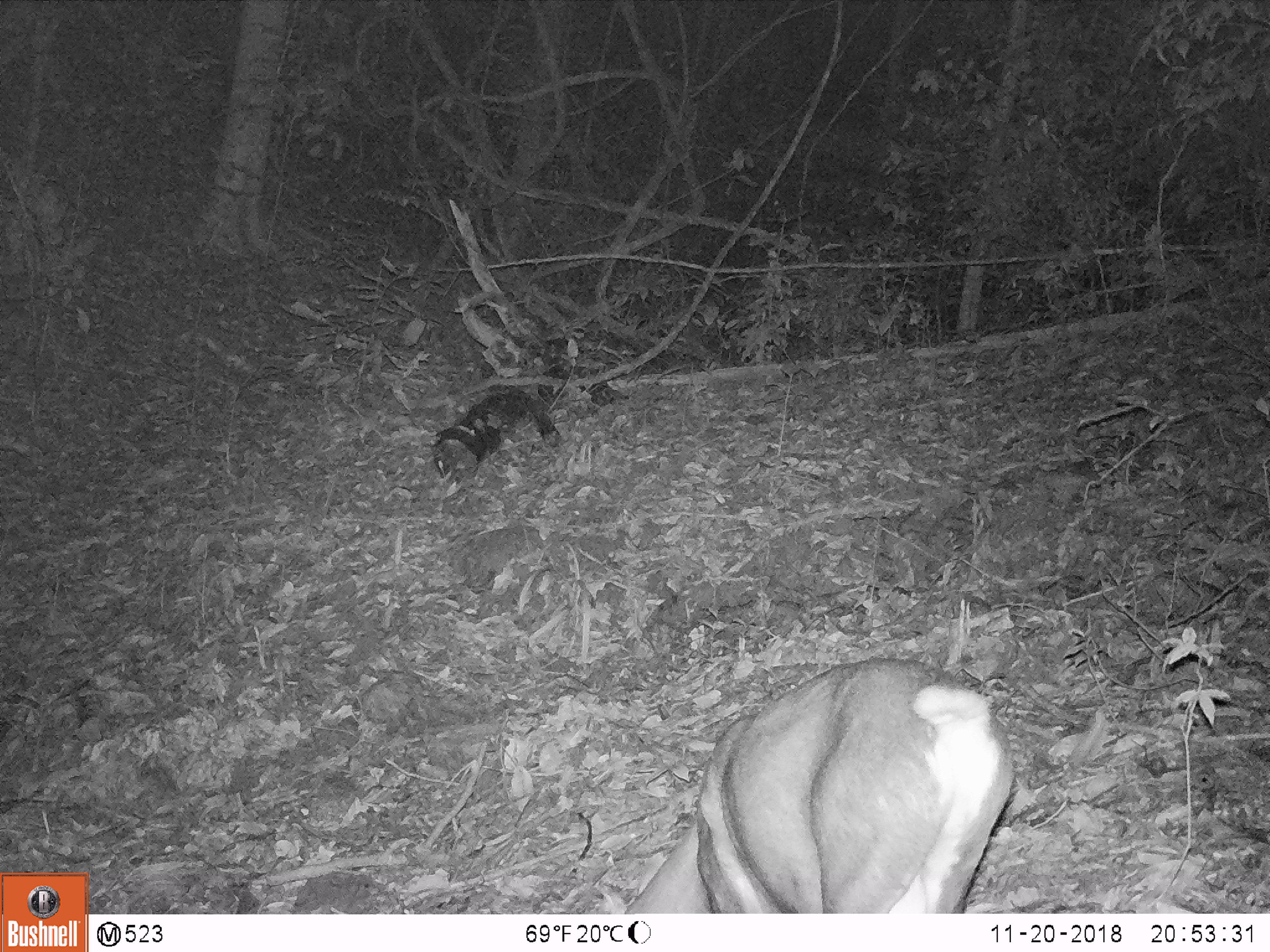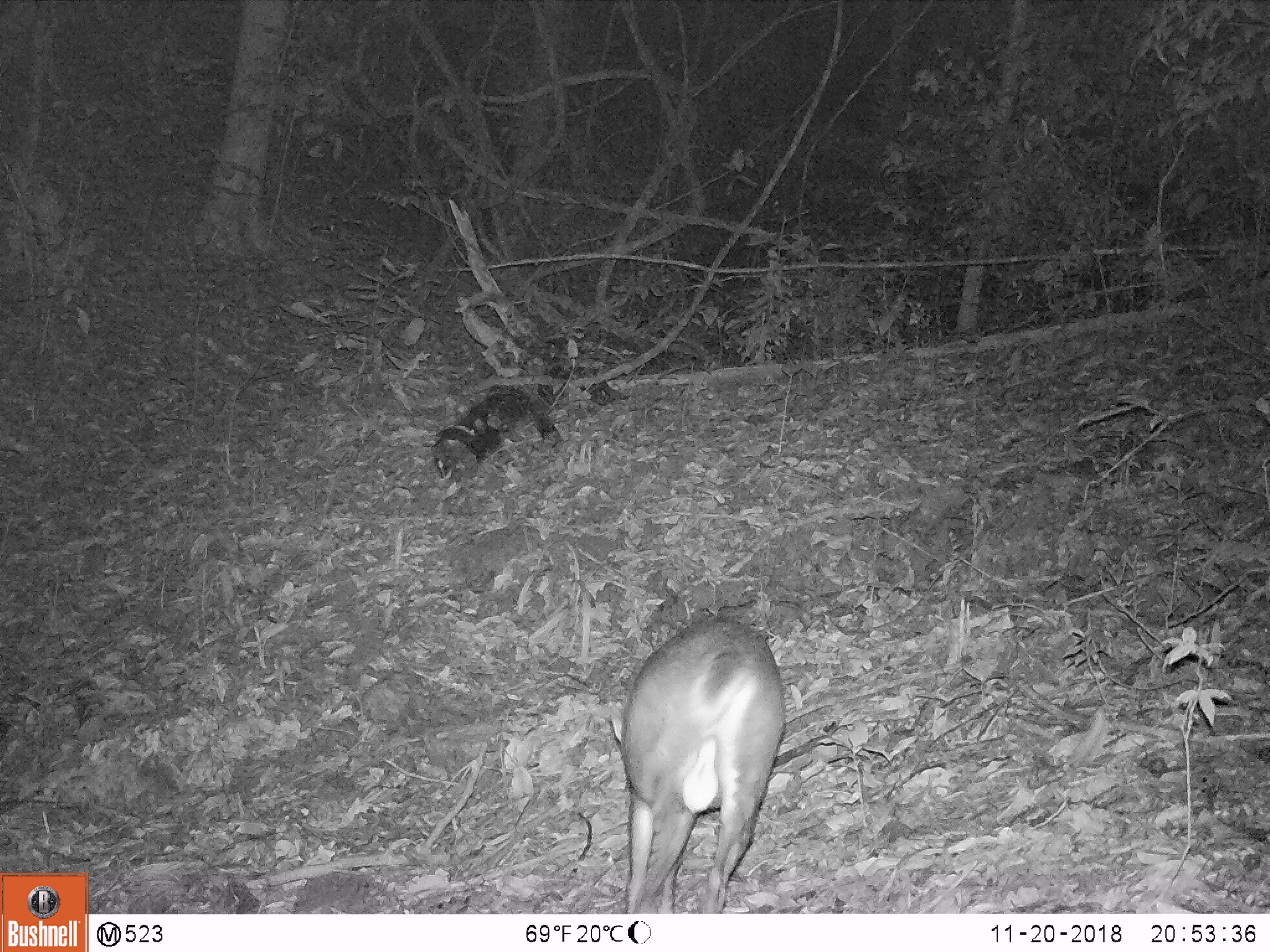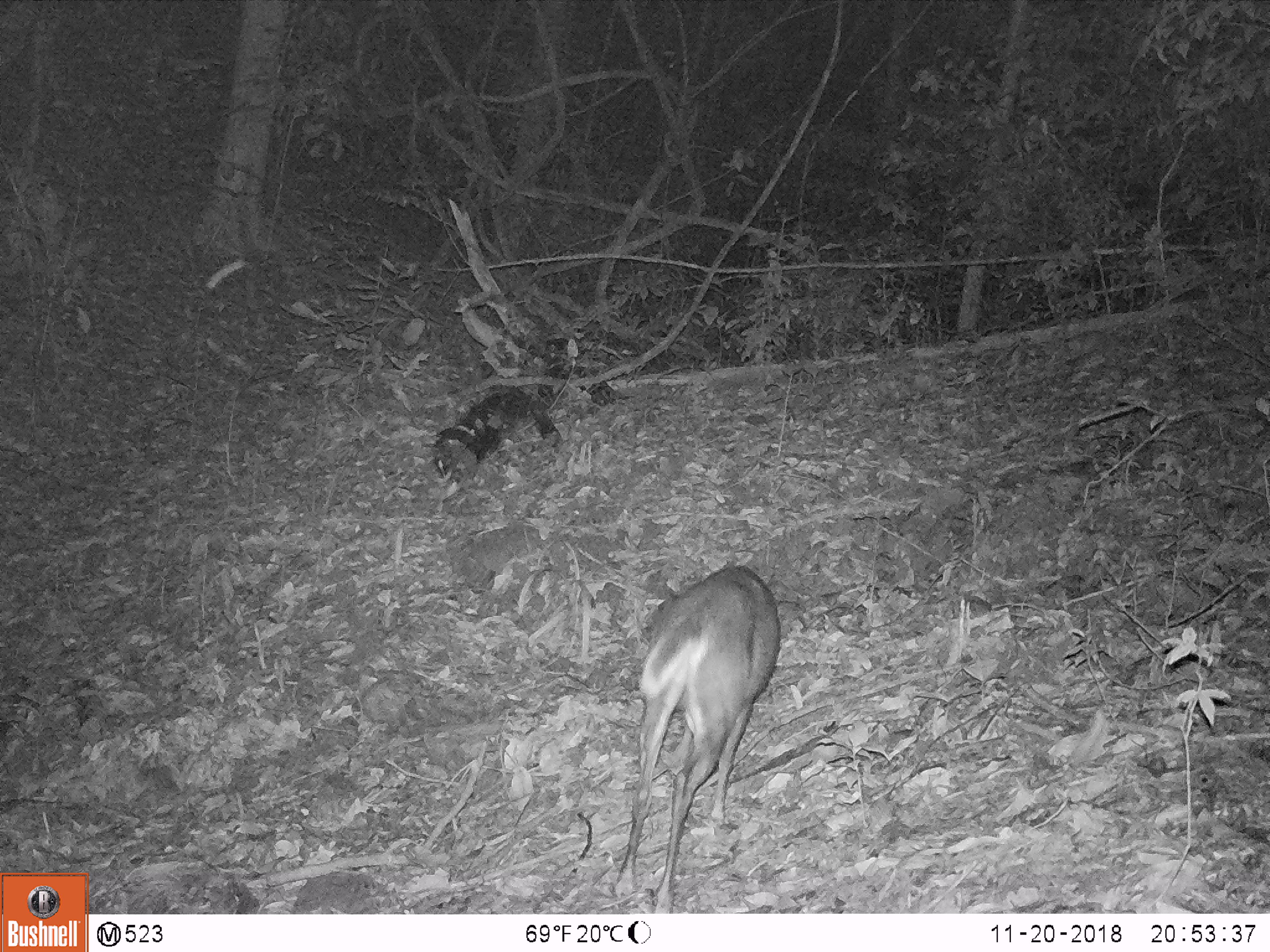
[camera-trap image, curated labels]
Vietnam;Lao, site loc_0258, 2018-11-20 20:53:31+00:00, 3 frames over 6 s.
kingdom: Animalia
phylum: Chordata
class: Mammalia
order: Artiodactyla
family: Cervidae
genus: Muntiacus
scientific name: Muntiacus rooseveltorum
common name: roosevelt's muntjac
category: roosevelts muntjac group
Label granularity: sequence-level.